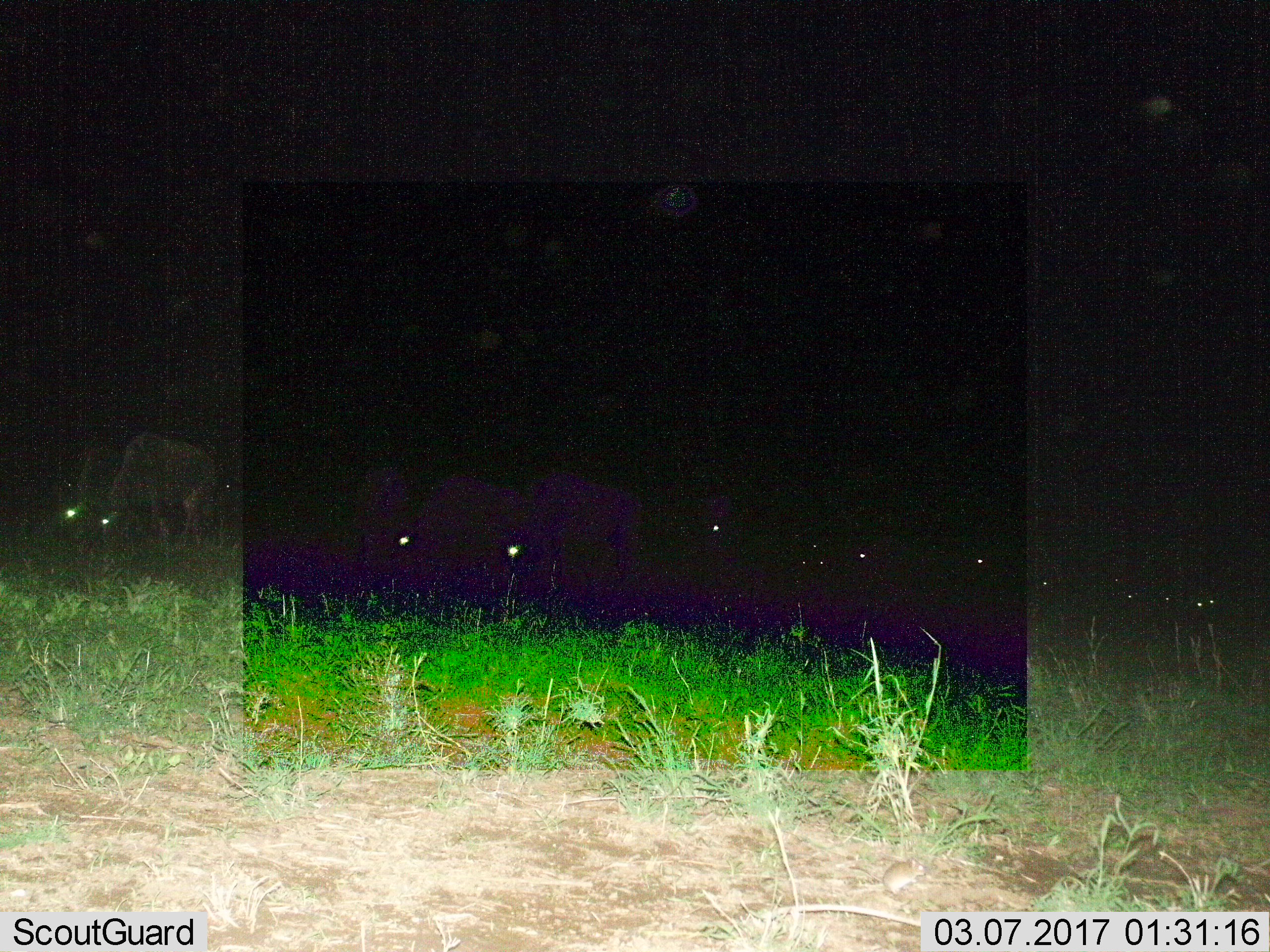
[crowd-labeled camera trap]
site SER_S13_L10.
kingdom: Animalia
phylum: Chordata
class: Mammalia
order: Artiodactyla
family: Bovidae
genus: Connochaetes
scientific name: Connochaetes taurinus taurinus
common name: blue wildebeest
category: wildebeestblue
Wildebeestblue (blue wildebeest) (Connochaetes taurinus taurinus), count 11-50. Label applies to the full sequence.